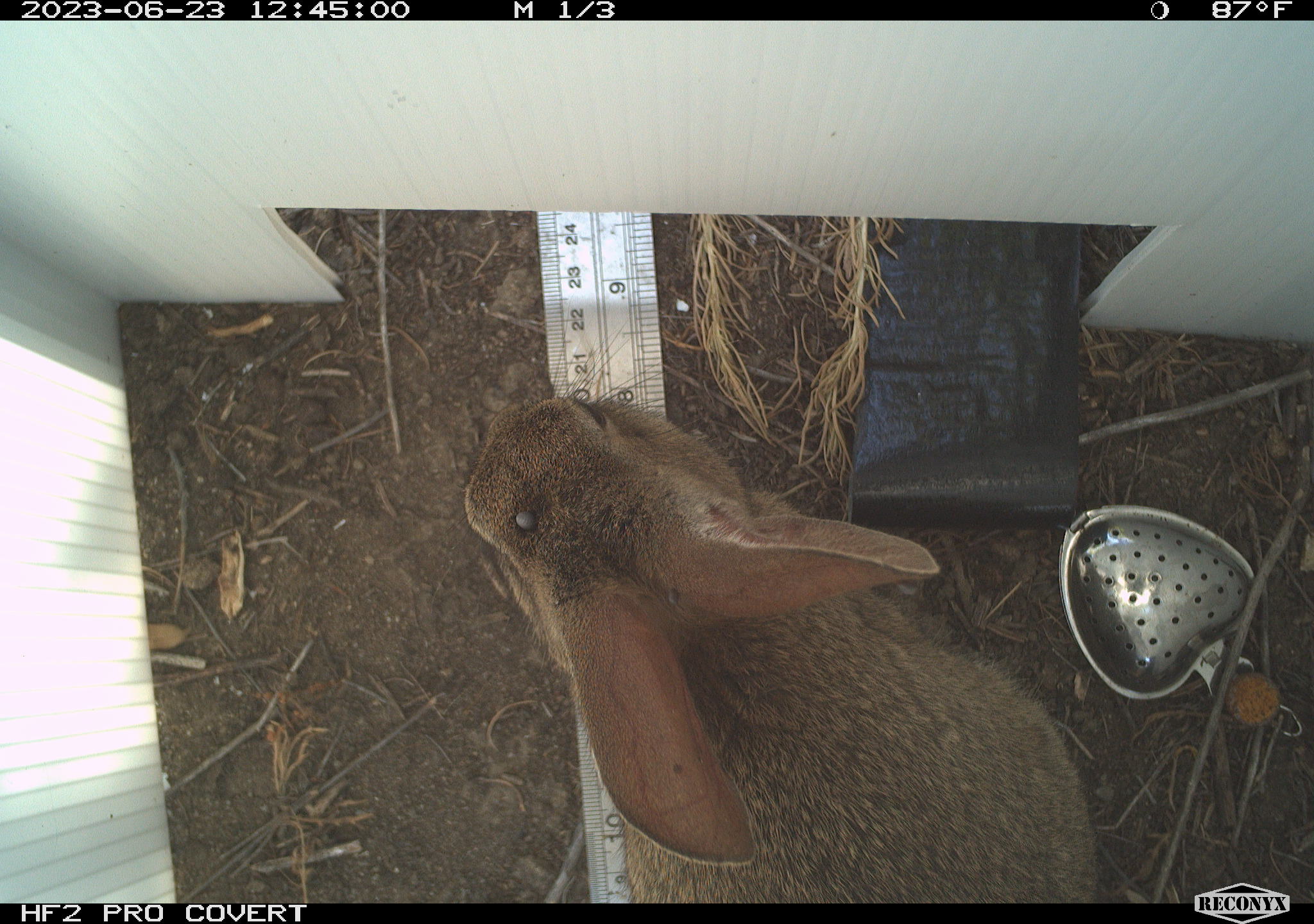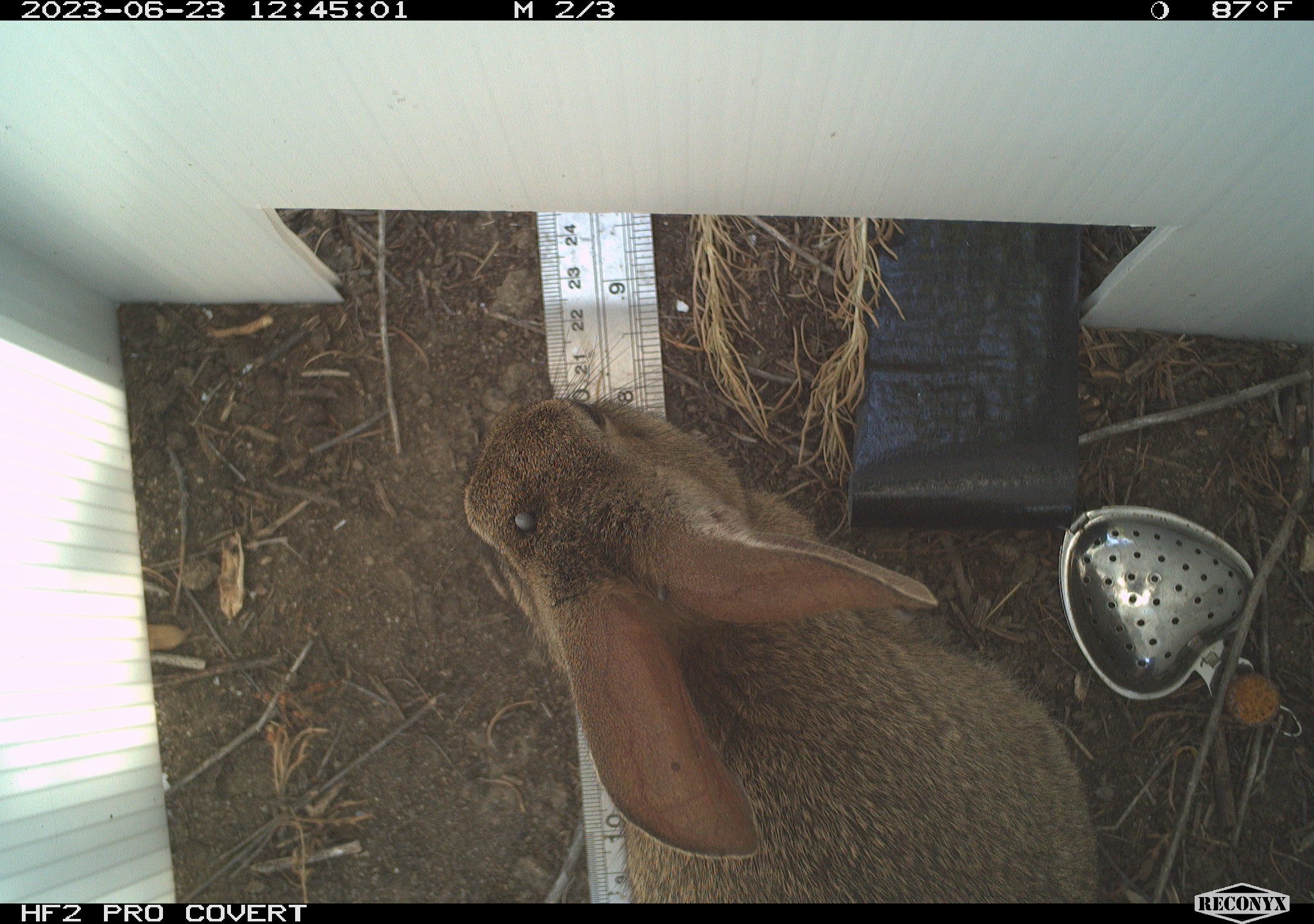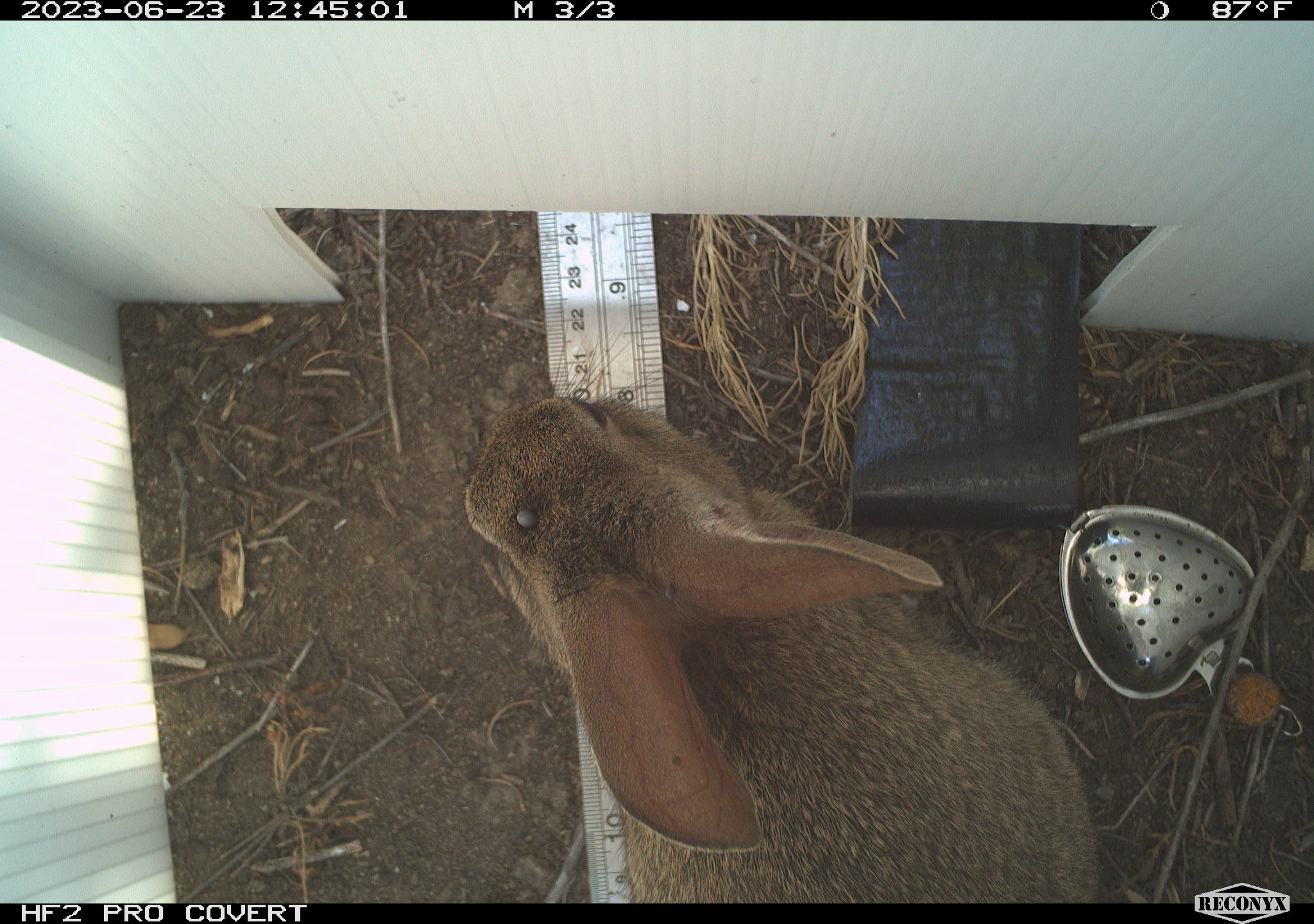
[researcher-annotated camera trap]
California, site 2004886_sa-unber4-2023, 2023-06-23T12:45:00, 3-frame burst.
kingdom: Animalia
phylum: Chordata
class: Mammalia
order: Lagomorpha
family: Leporidae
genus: Sylvilagus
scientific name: Sylvilagus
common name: cottontail rabbits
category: sylvilagus species